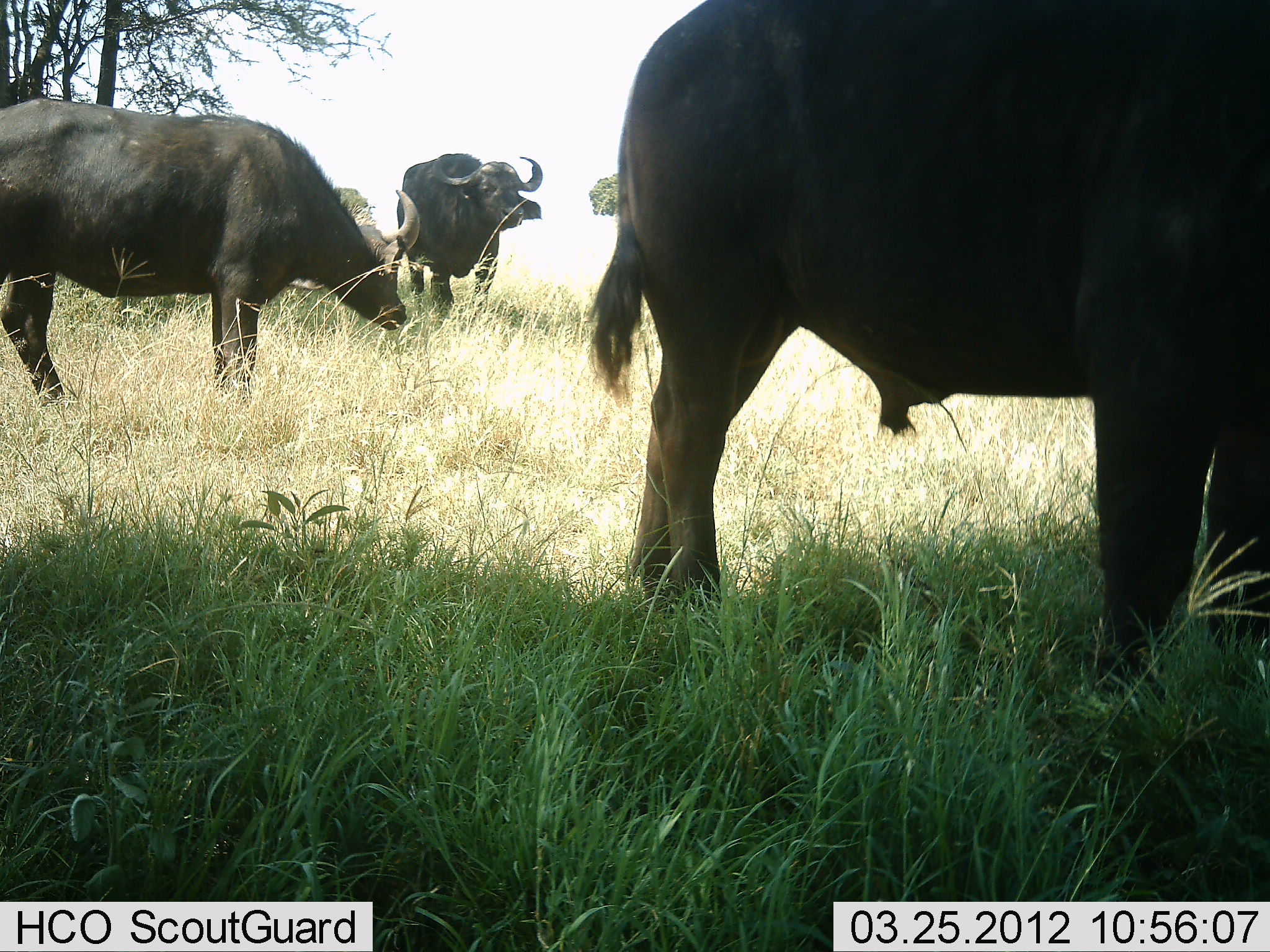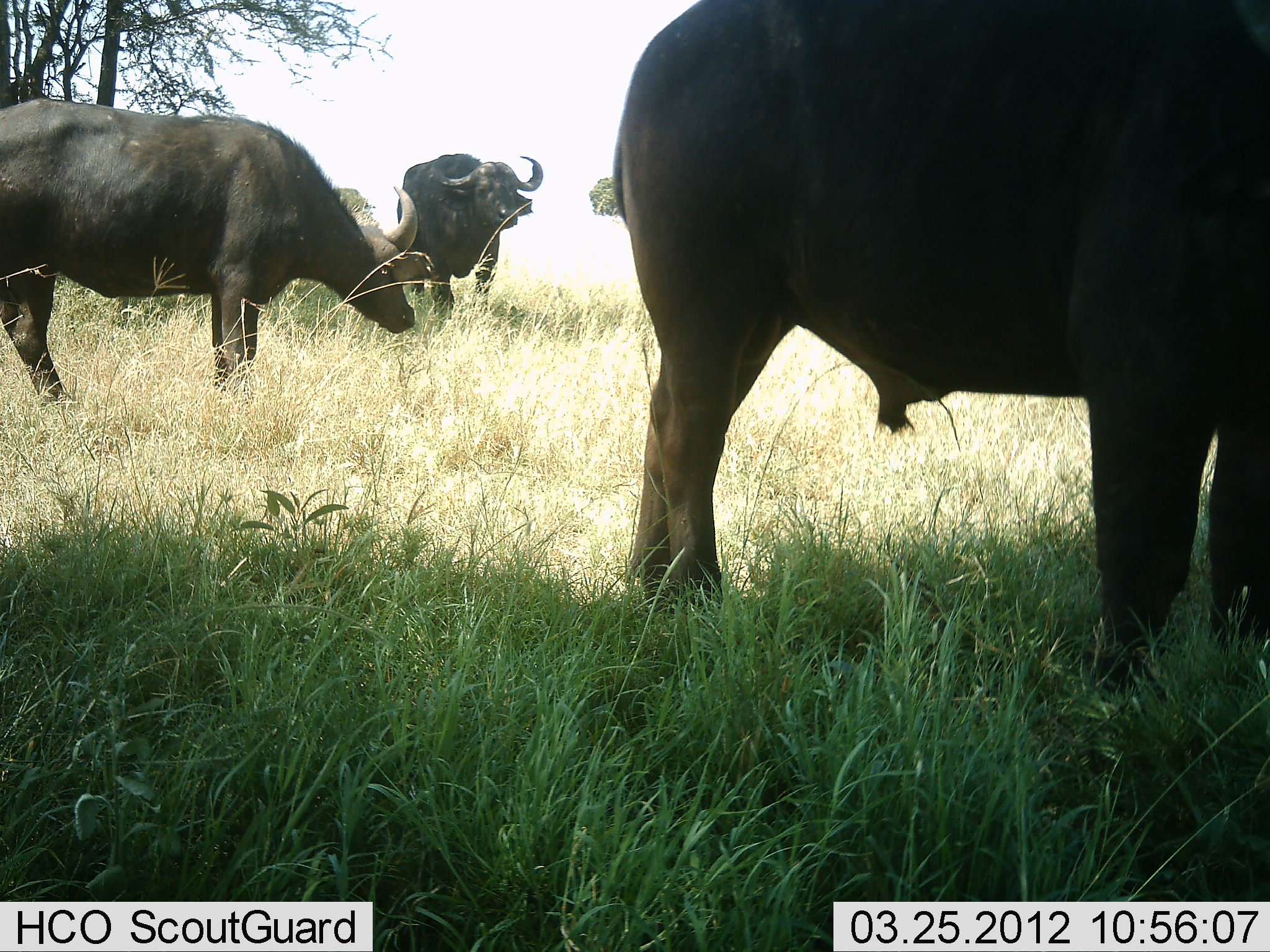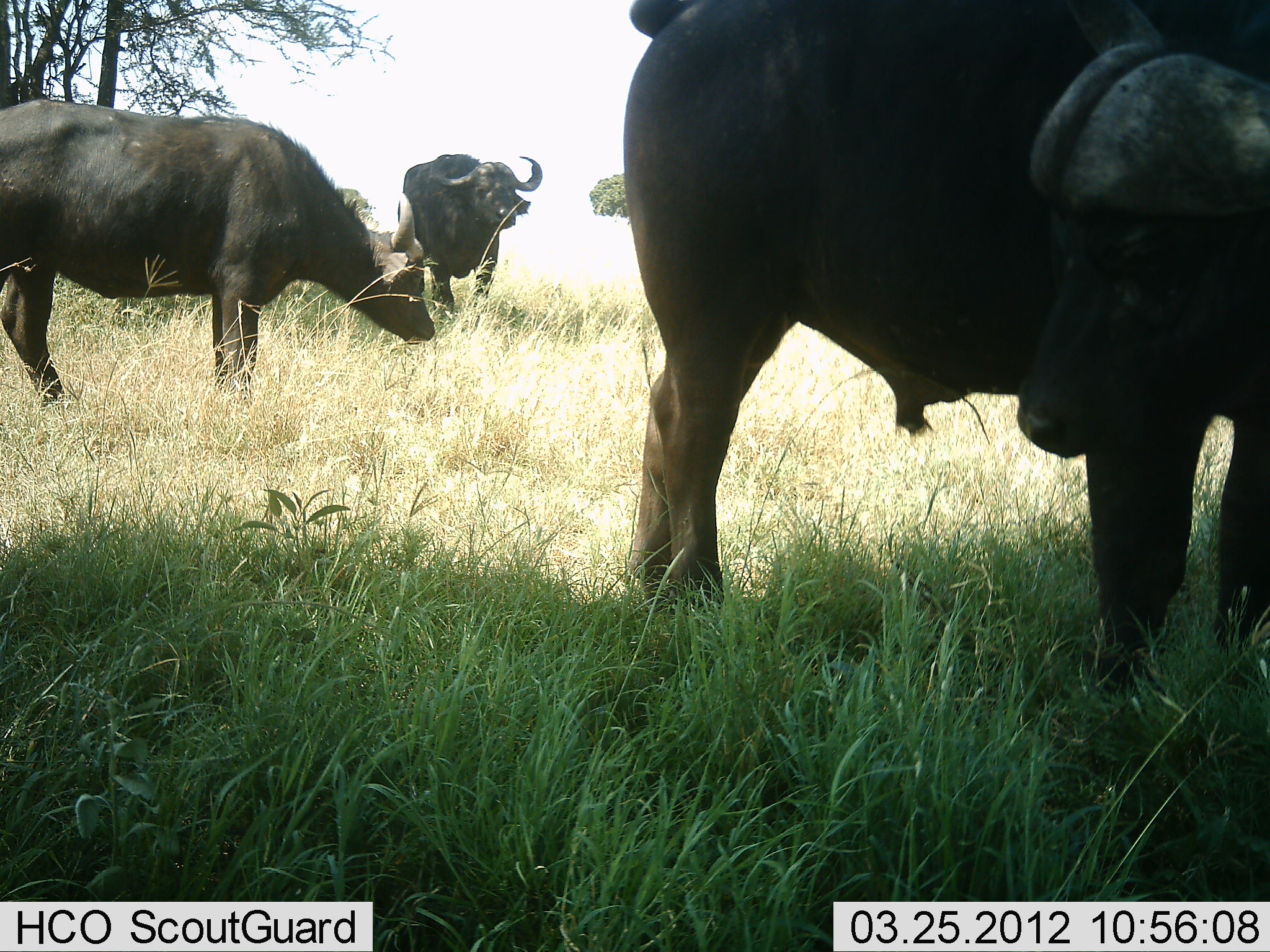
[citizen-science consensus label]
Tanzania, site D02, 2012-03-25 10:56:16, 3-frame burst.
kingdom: Animalia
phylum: Chordata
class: Mammalia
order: Artiodactyla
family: Bovidae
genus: Syncerus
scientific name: Syncerus caffer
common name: cape buffalo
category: buffalo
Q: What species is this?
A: Buffalo (cape buffalo) (Syncerus caffer).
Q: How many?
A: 3.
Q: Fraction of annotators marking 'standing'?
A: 89%.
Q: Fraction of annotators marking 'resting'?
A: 0%.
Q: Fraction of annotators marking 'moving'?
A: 5%.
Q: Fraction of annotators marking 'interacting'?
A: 0%.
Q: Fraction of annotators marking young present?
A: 0%.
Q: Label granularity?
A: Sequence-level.